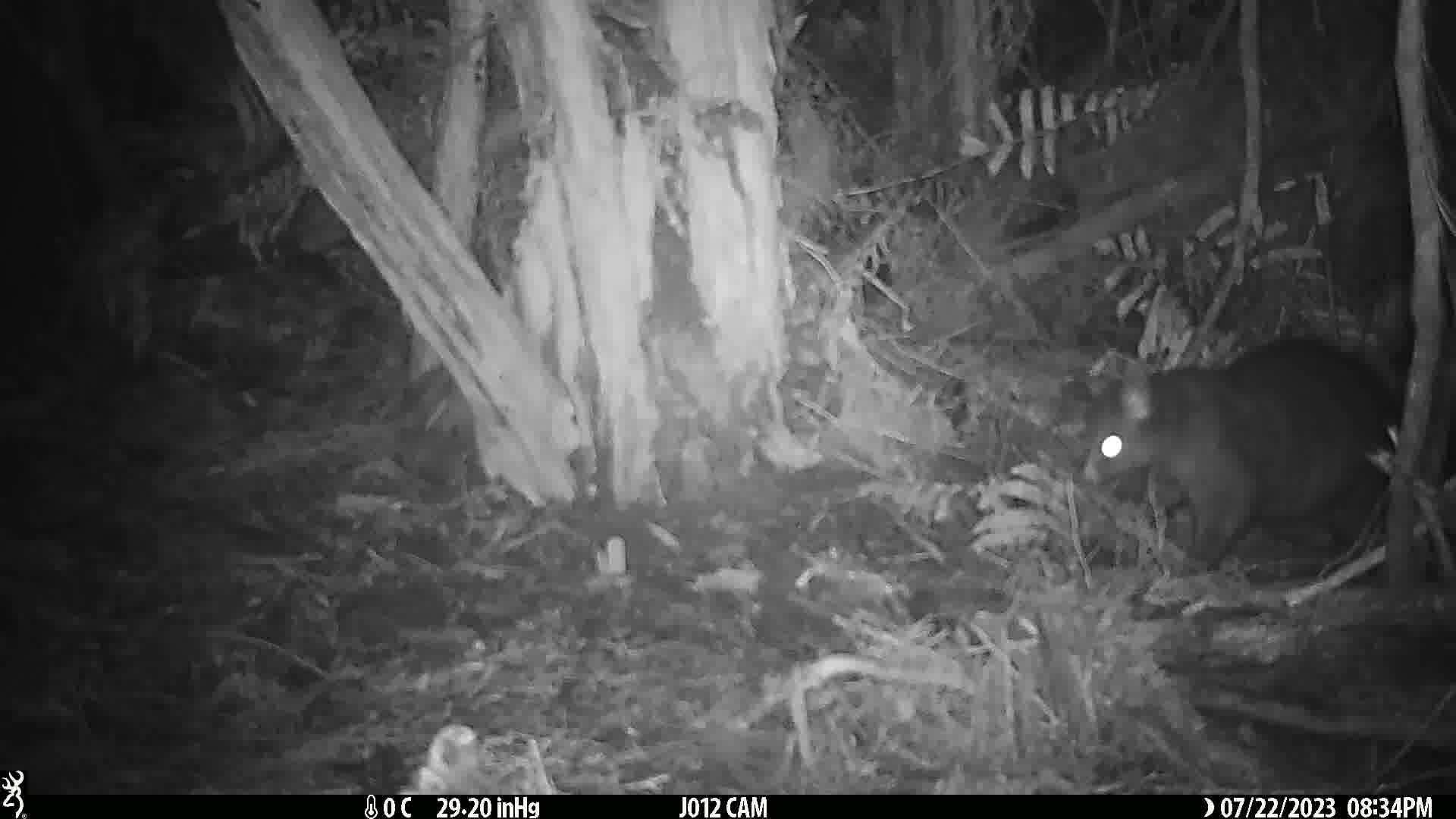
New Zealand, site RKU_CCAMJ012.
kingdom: Animalia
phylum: Chordata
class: Mammalia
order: Diprotodontia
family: Phalangeridae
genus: Trichosurus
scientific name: Trichosurus vulpecula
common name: common brushtail possum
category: possum